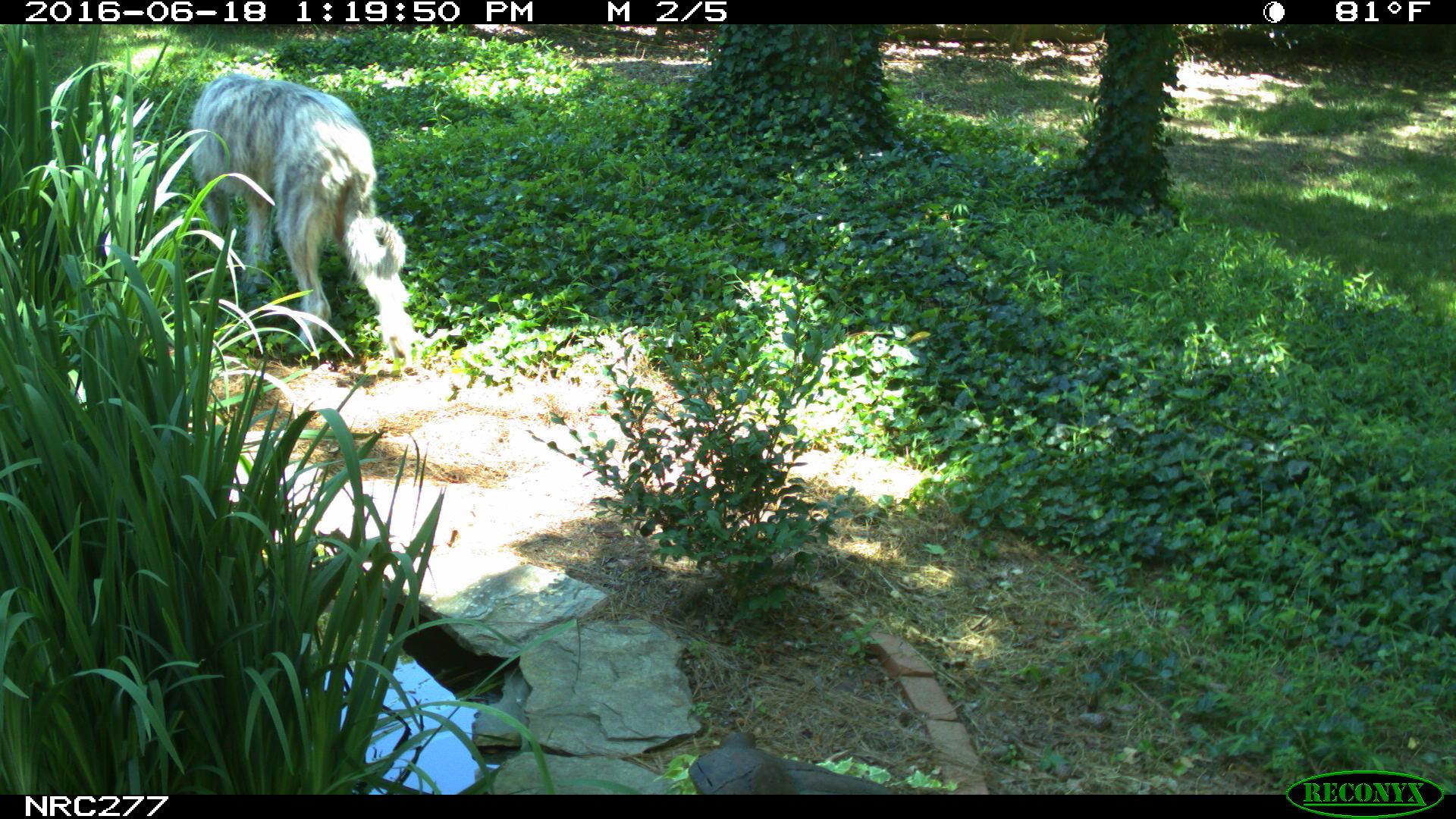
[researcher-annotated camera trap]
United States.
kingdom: Animalia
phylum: Chordata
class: Mammalia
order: Carnivora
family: Canidae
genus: Canis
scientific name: Canis familiaris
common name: domestic dog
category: Dog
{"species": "Dog (domestic dog) (Canis familiaris)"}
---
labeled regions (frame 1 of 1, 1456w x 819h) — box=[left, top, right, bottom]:
Dog: box=[169, 59, 421, 370]